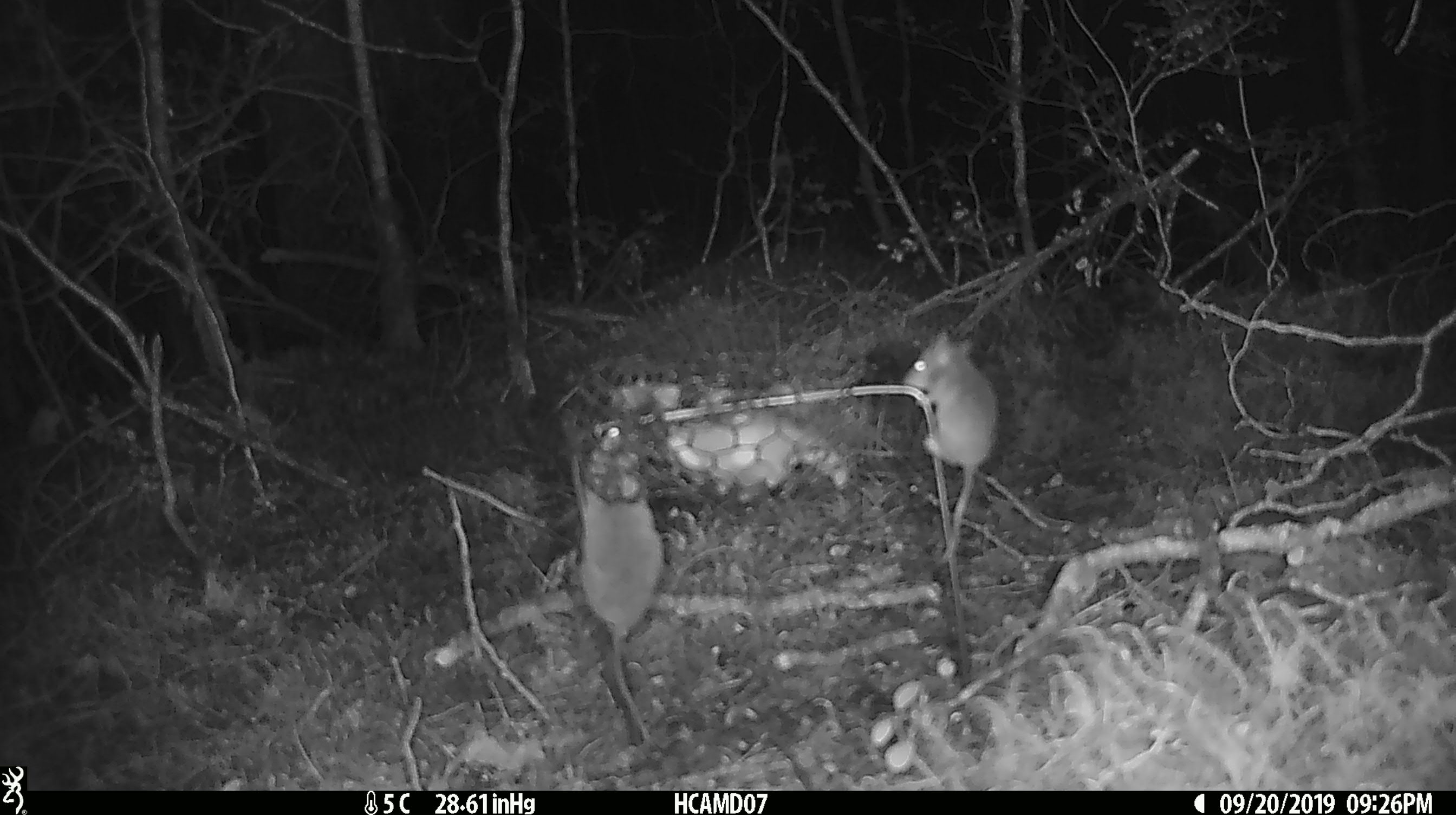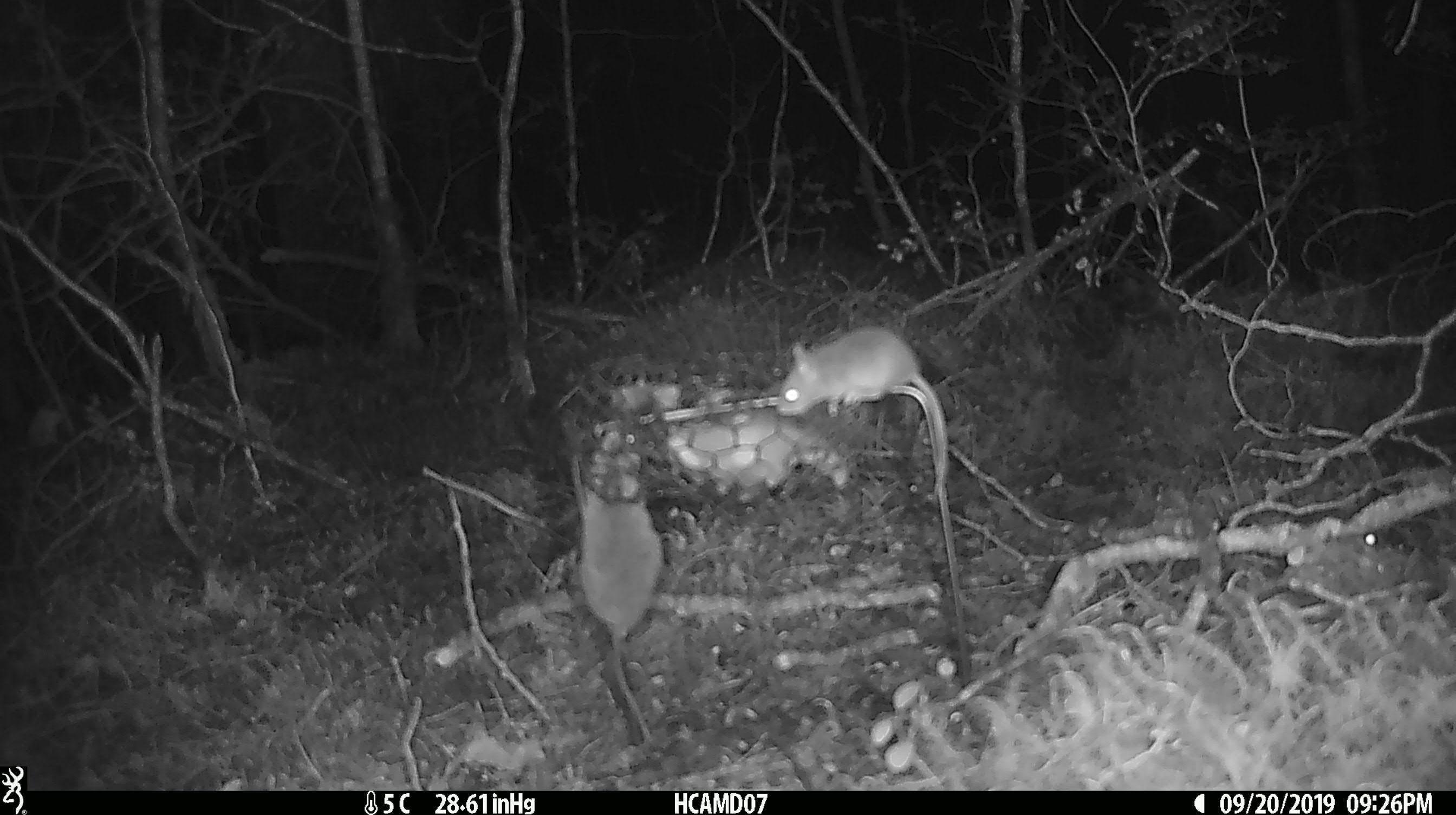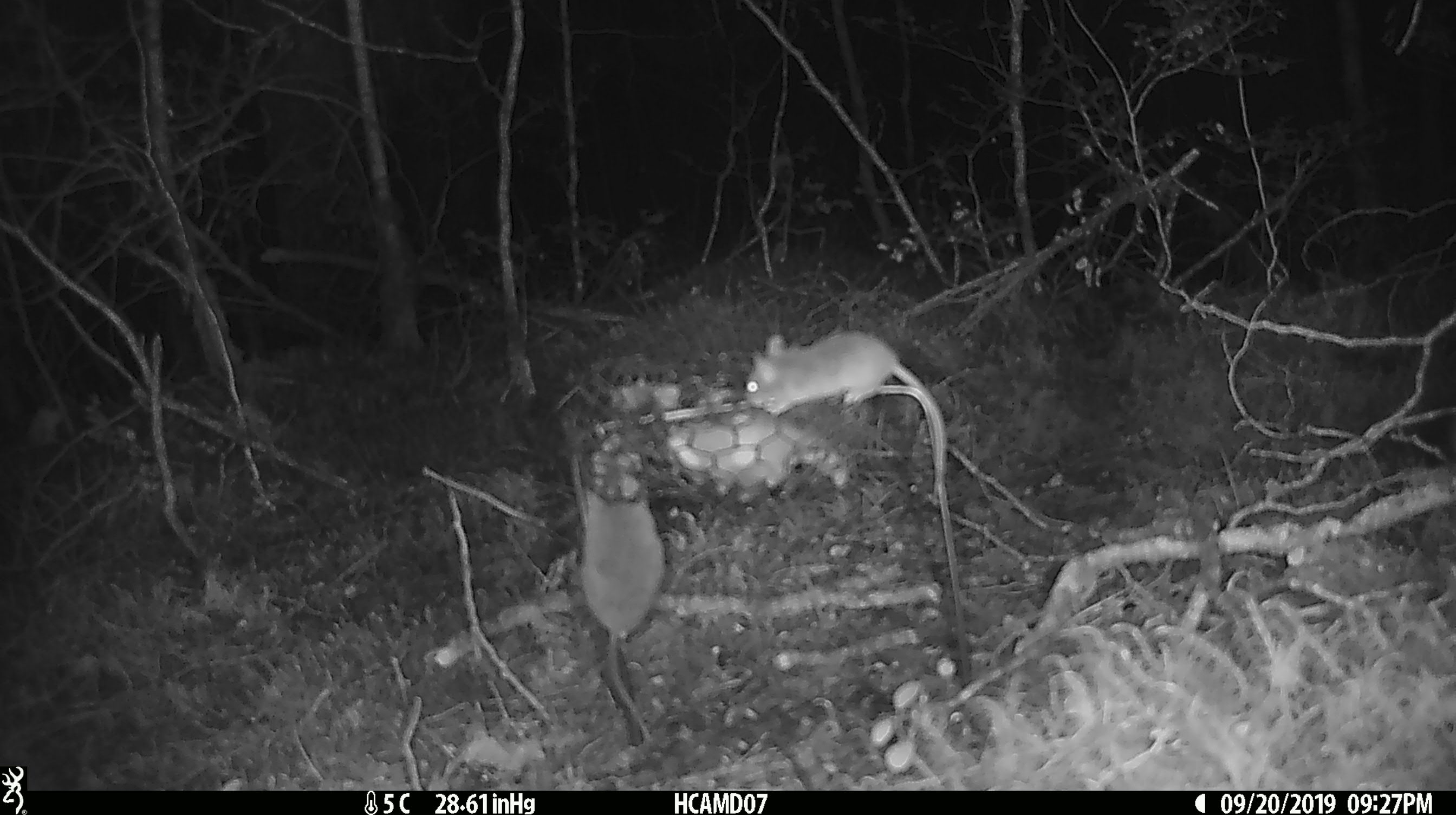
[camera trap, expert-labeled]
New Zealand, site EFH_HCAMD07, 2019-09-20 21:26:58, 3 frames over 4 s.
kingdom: Animalia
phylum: Chordata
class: Mammalia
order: Rodentia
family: Muridae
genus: Mus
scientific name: Mus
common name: mouse